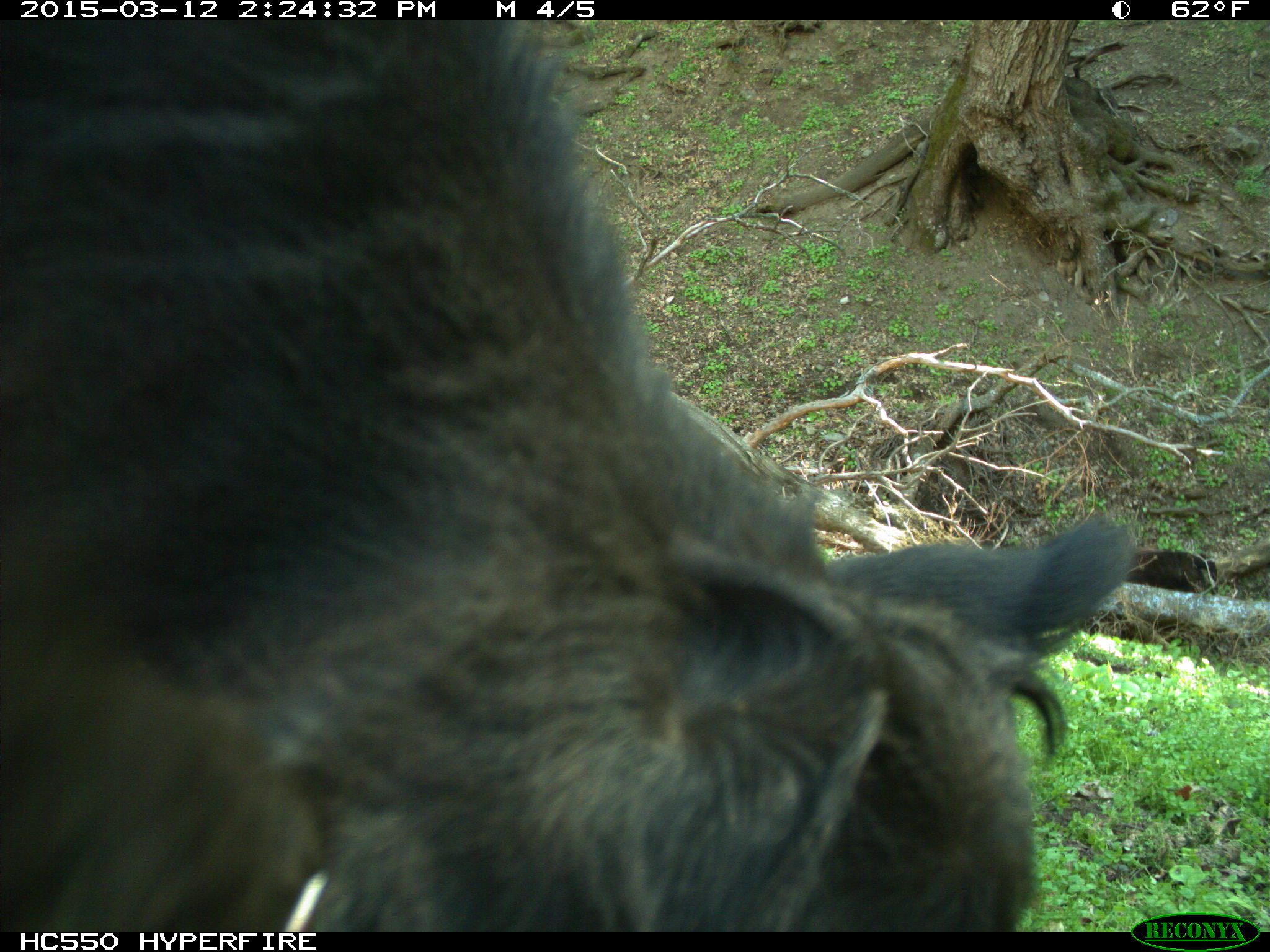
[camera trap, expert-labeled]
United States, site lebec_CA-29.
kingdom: Animalia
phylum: Chordata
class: Mammalia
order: Artiodactyla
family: Bovidae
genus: Bos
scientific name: Bos taurus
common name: domestic cow